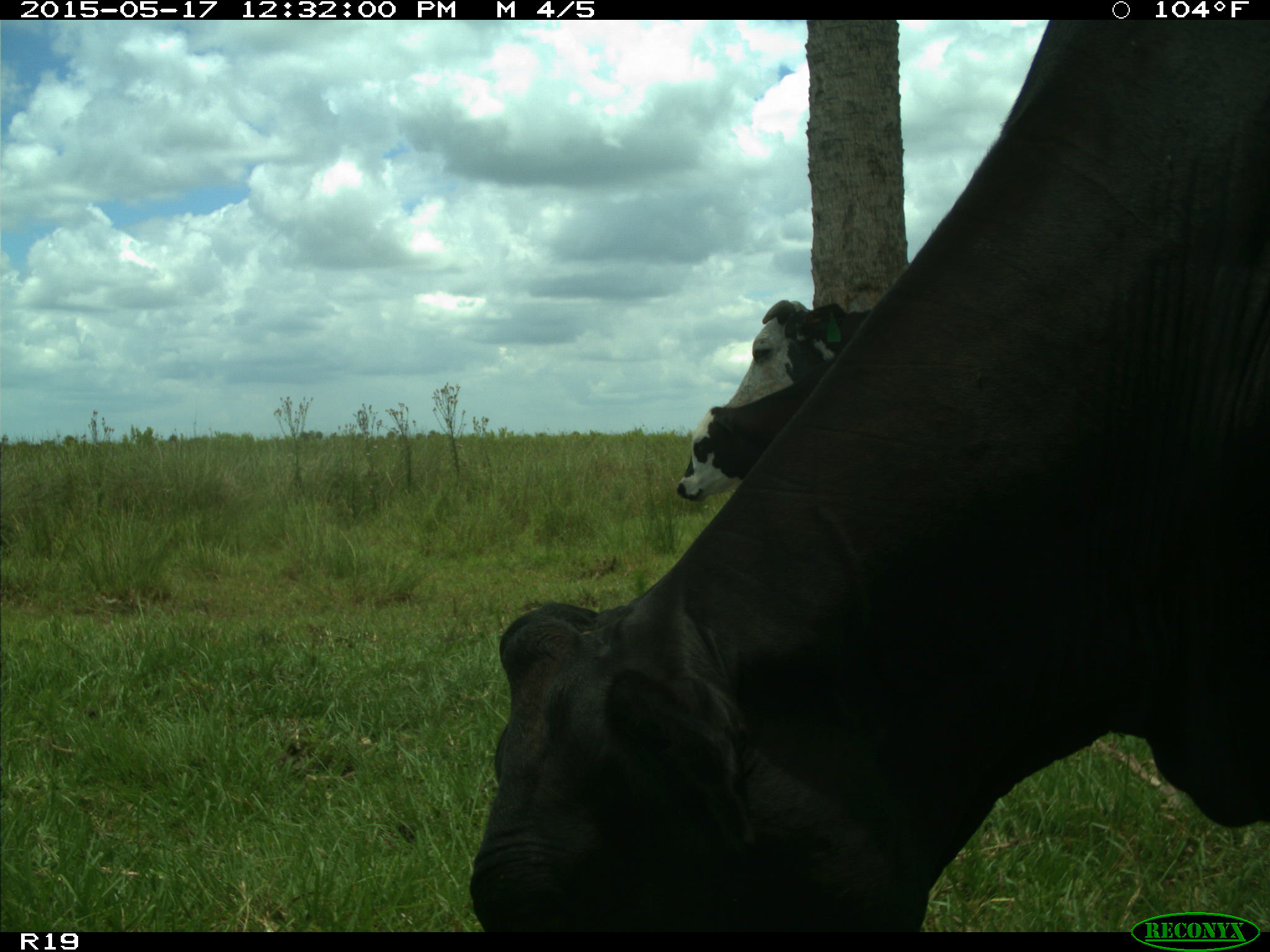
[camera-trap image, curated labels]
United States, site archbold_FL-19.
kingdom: Animalia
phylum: Chordata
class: Mammalia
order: Artiodactyla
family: Bovidae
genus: Bos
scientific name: Bos taurus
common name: domestic cow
Bos taurus (domestic cow).